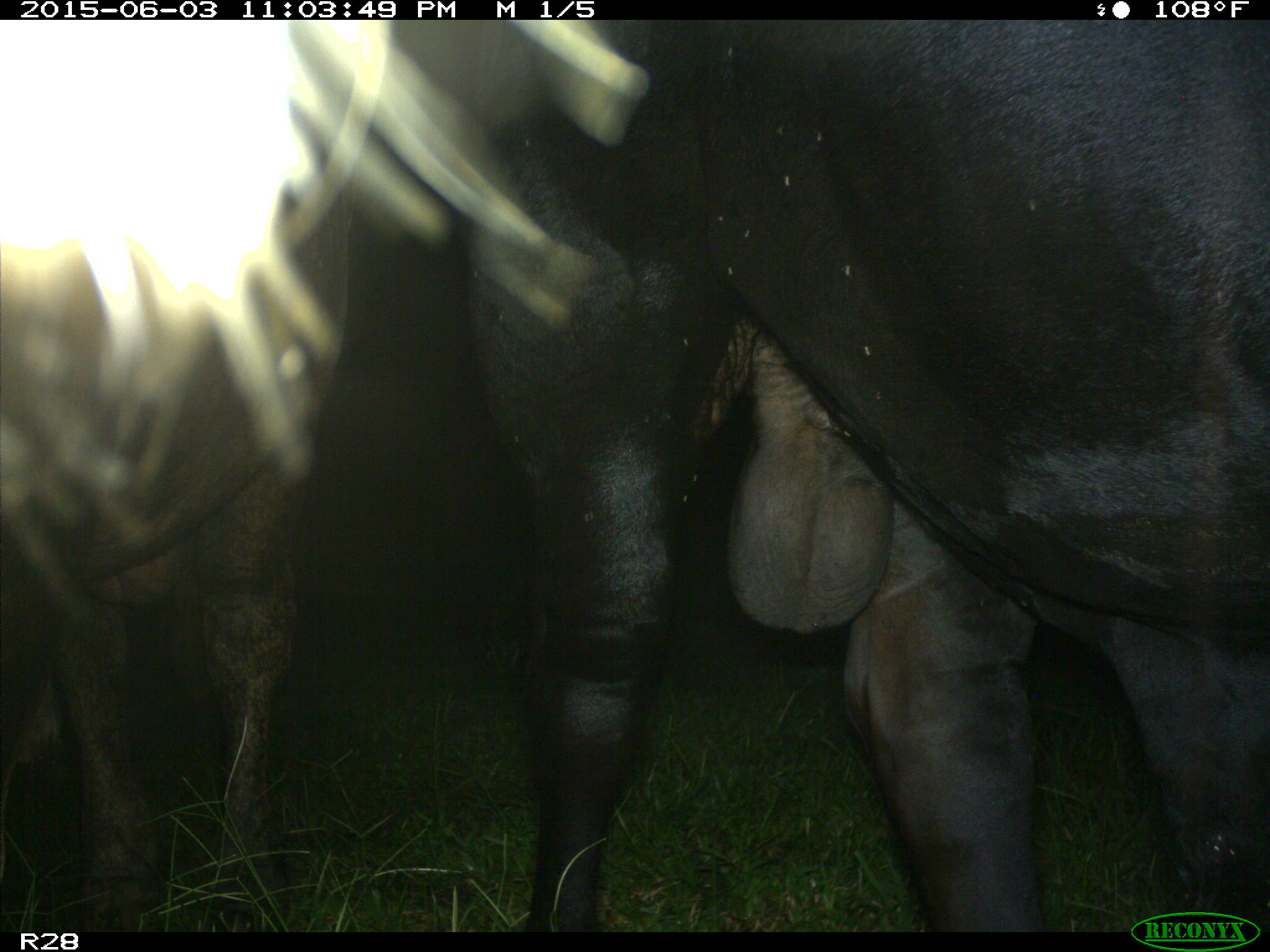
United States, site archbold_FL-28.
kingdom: Animalia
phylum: Chordata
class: Mammalia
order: Artiodactyla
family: Bovidae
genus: Bos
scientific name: Bos taurus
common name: domestic cow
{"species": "Bos taurus (domestic cow)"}